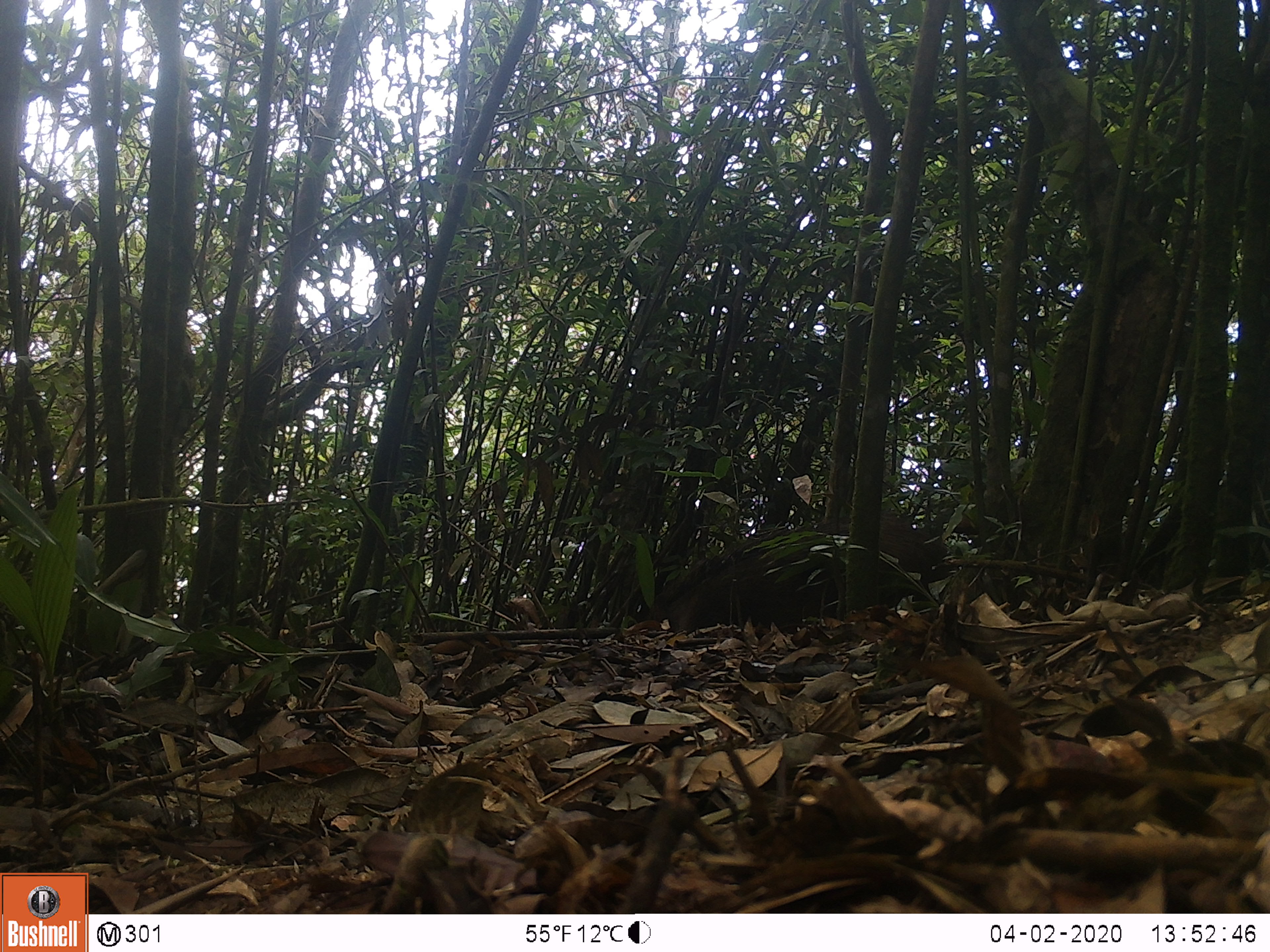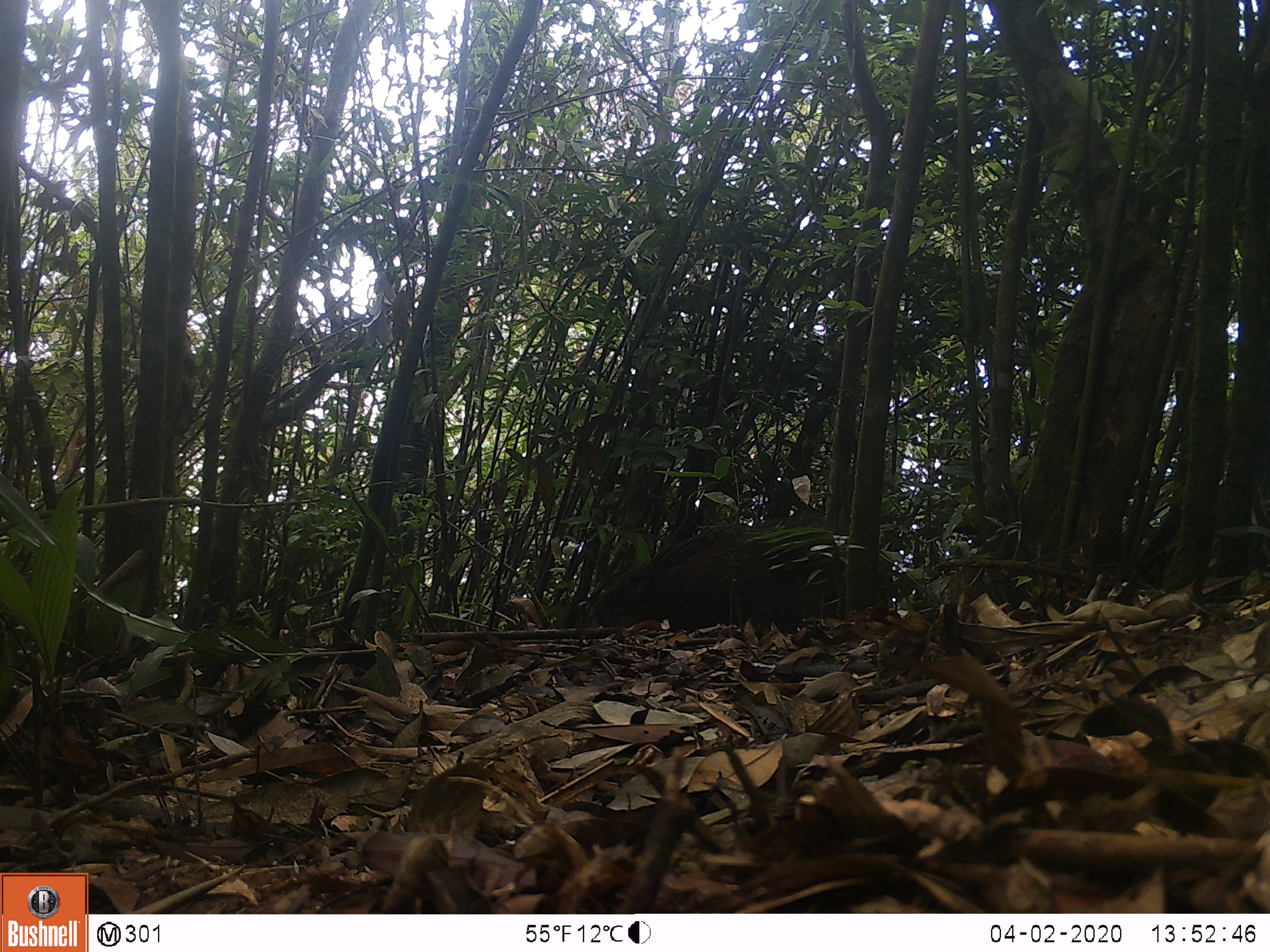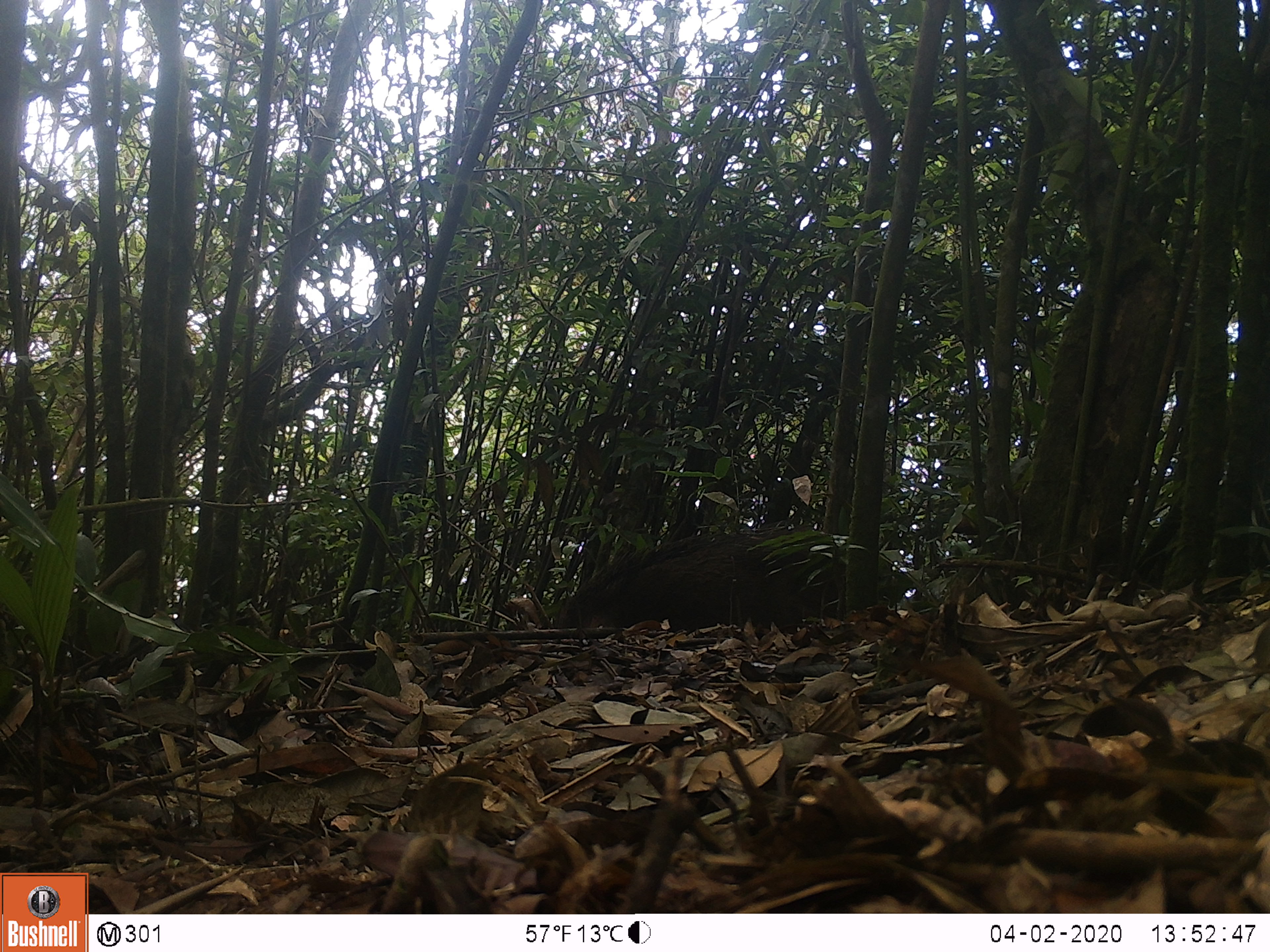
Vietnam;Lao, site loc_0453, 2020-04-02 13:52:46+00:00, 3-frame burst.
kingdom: Animalia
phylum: Chordata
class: Mammalia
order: Artiodactyla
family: Suidae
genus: Sus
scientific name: Sus scrofa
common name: eurasian wild pig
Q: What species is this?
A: Eurasian wild pig (Sus scrofa).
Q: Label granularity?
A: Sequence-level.